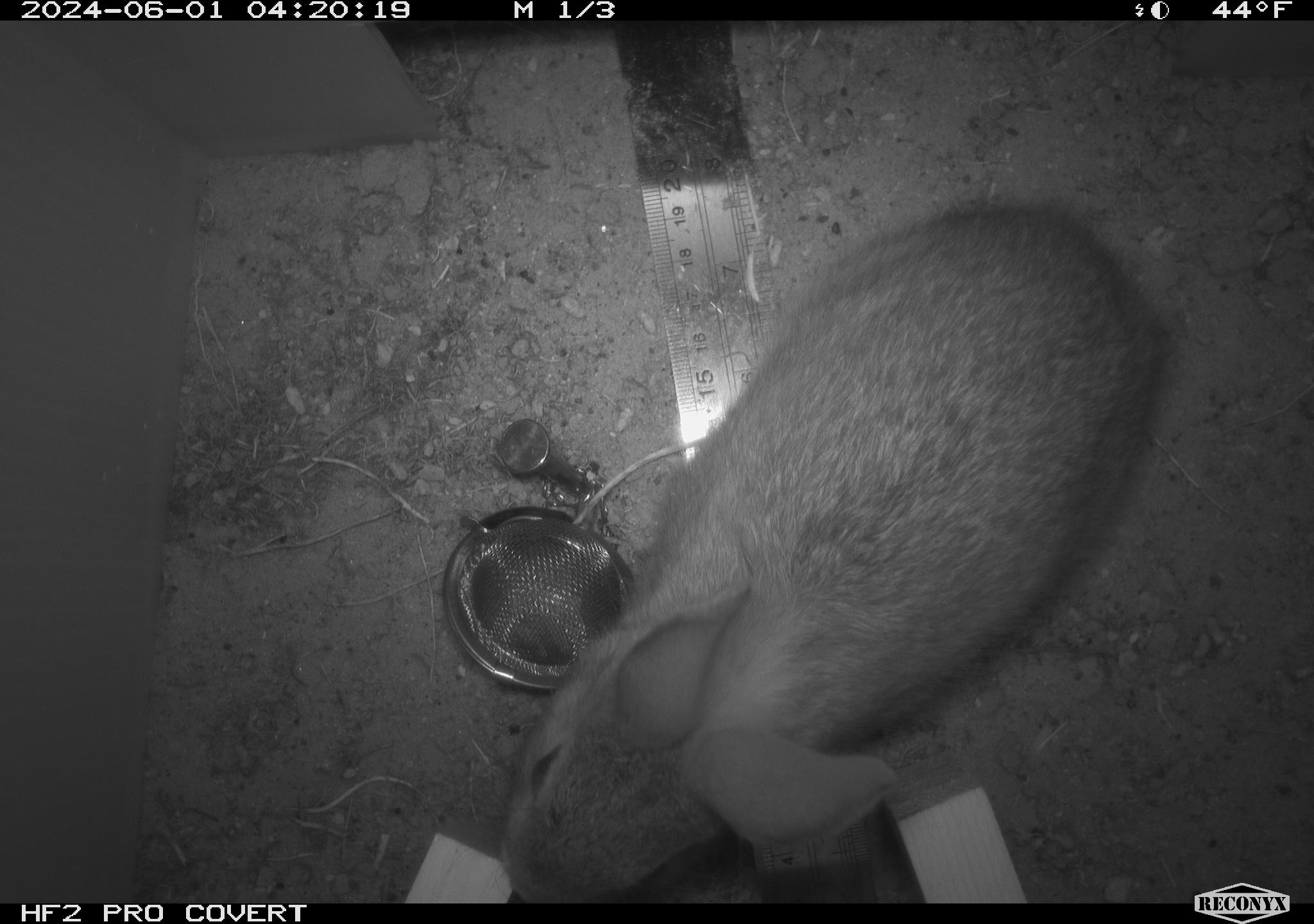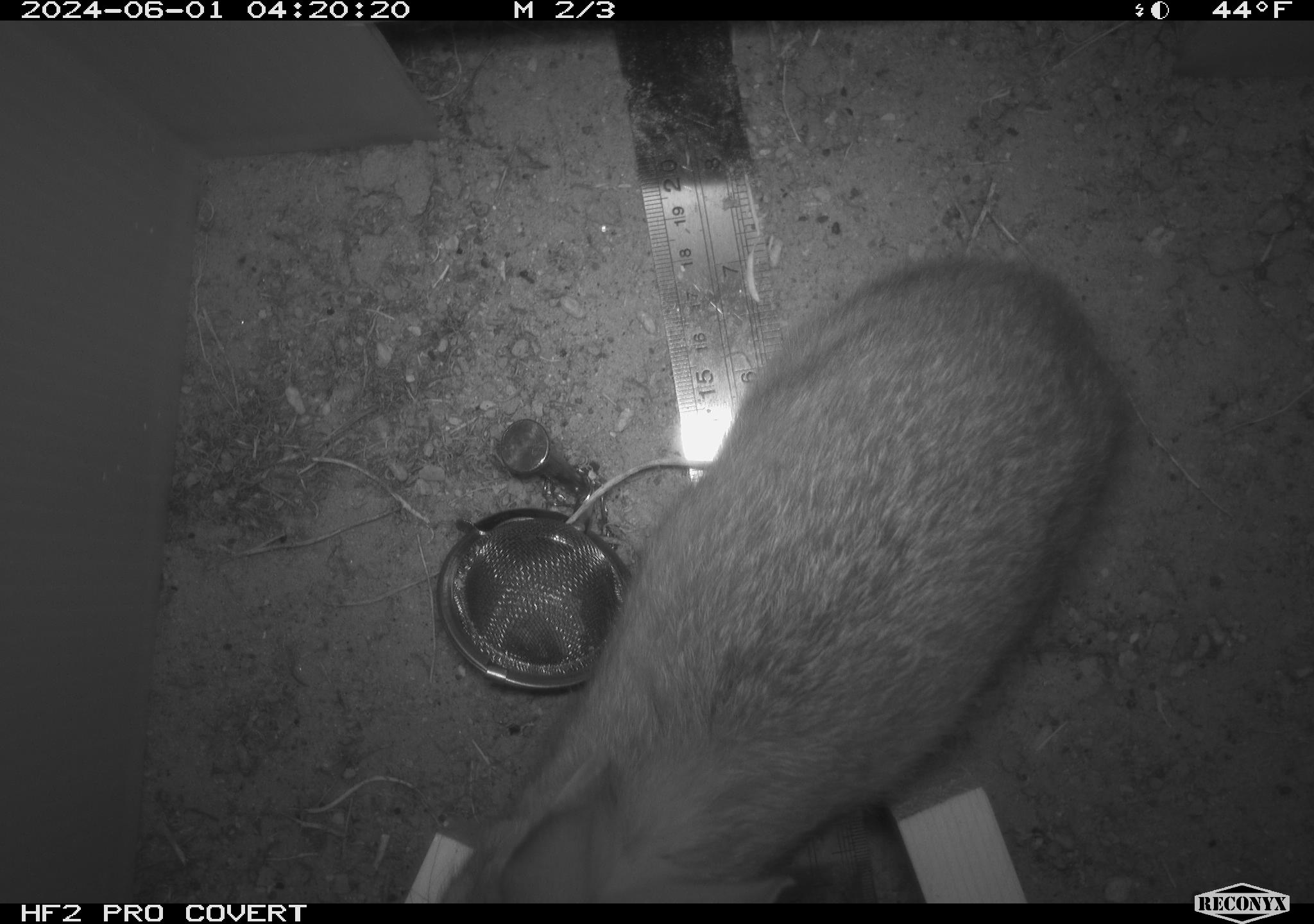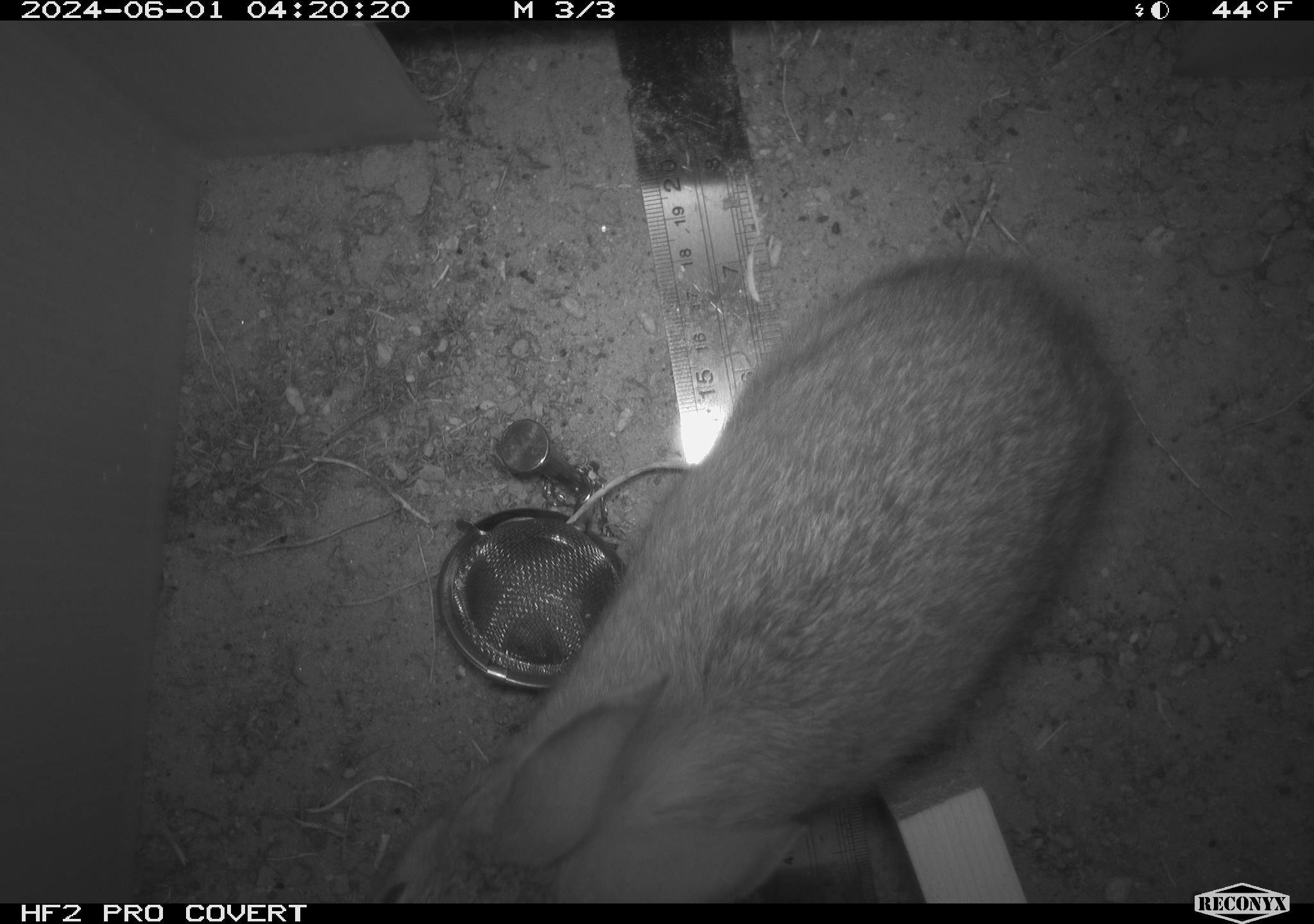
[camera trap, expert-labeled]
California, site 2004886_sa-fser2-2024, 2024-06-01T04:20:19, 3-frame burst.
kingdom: Animalia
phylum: Chordata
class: Mammalia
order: Lagomorpha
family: Leporidae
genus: Sylvilagus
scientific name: Sylvilagus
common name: cottontail rabbits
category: sylvilagus species